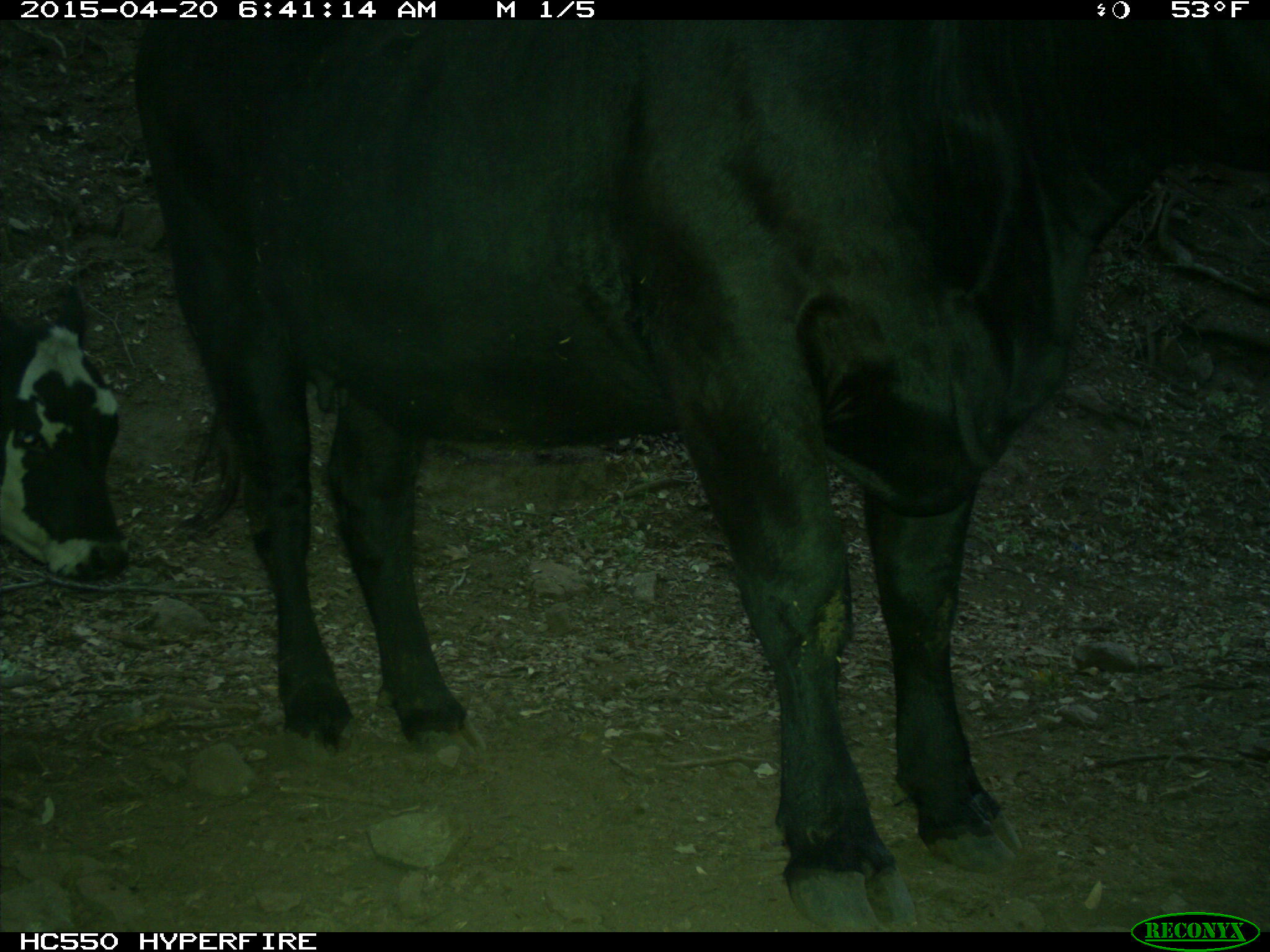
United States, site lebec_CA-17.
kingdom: Animalia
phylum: Chordata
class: Mammalia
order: Artiodactyla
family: Bovidae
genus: Bos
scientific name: Bos taurus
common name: domestic cow